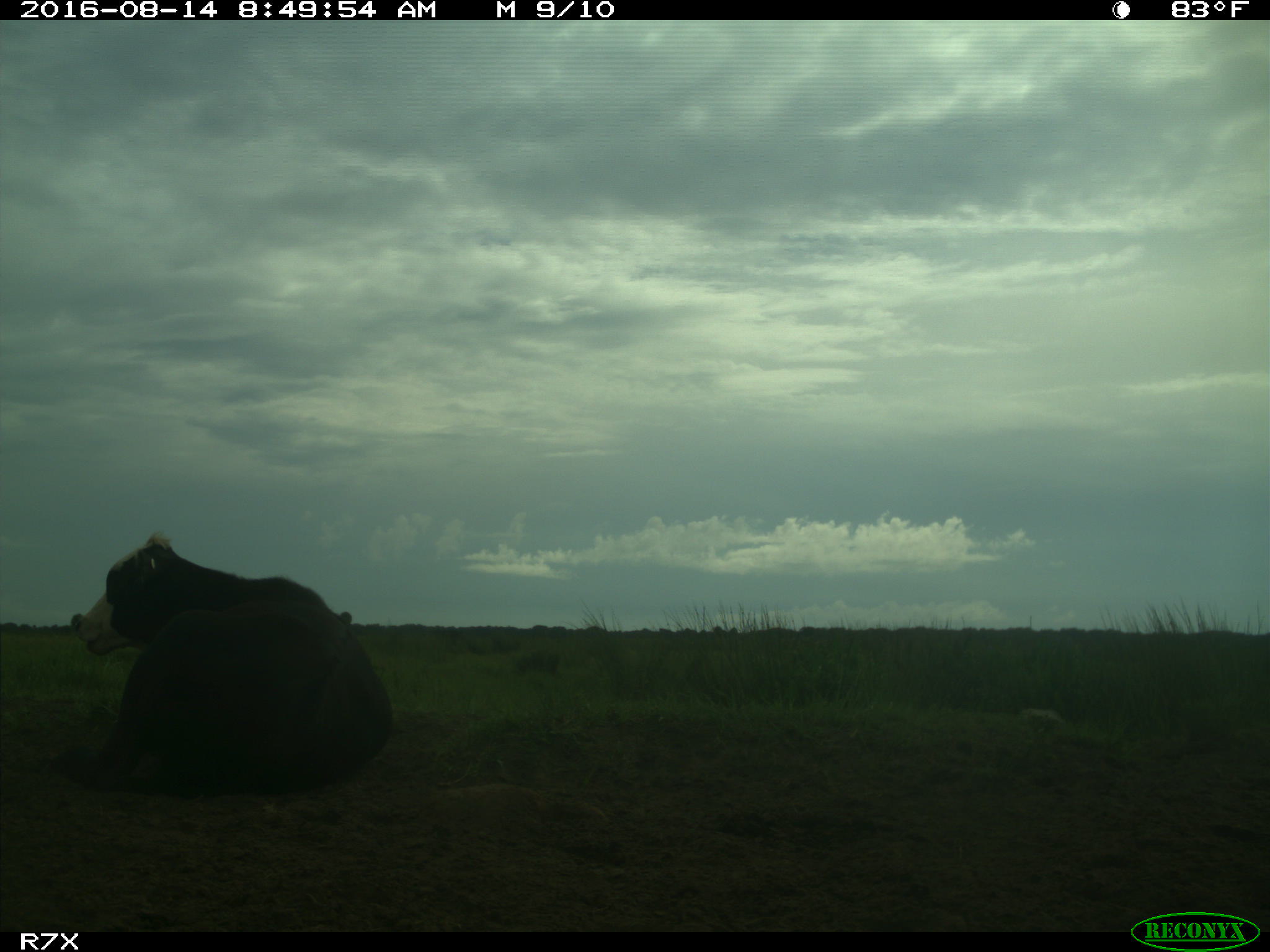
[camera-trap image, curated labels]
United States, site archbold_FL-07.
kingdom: Animalia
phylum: Chordata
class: Mammalia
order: Artiodactyla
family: Bovidae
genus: Bos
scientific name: Bos taurus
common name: domestic cow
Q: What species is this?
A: Bos taurus (domestic cow).